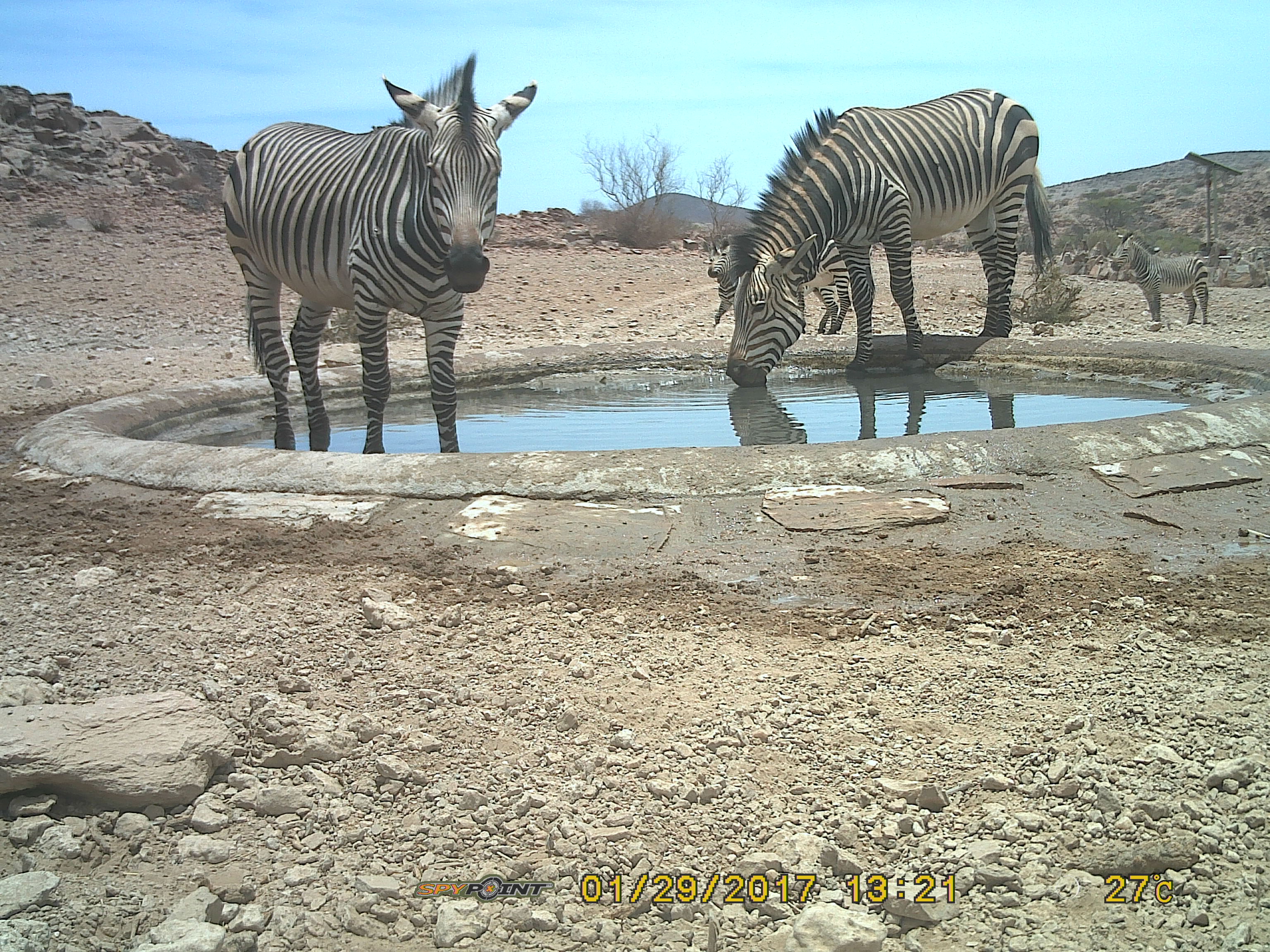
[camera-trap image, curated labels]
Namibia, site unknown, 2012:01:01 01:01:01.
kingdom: Animalia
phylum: Chordata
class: Mammalia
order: Perissodactyla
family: Equidae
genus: Equus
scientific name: Equus zebra hartmannae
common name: hartmann's mountain zebra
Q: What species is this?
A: Equus zebra hartmannae (hartmann's mountain zebra).